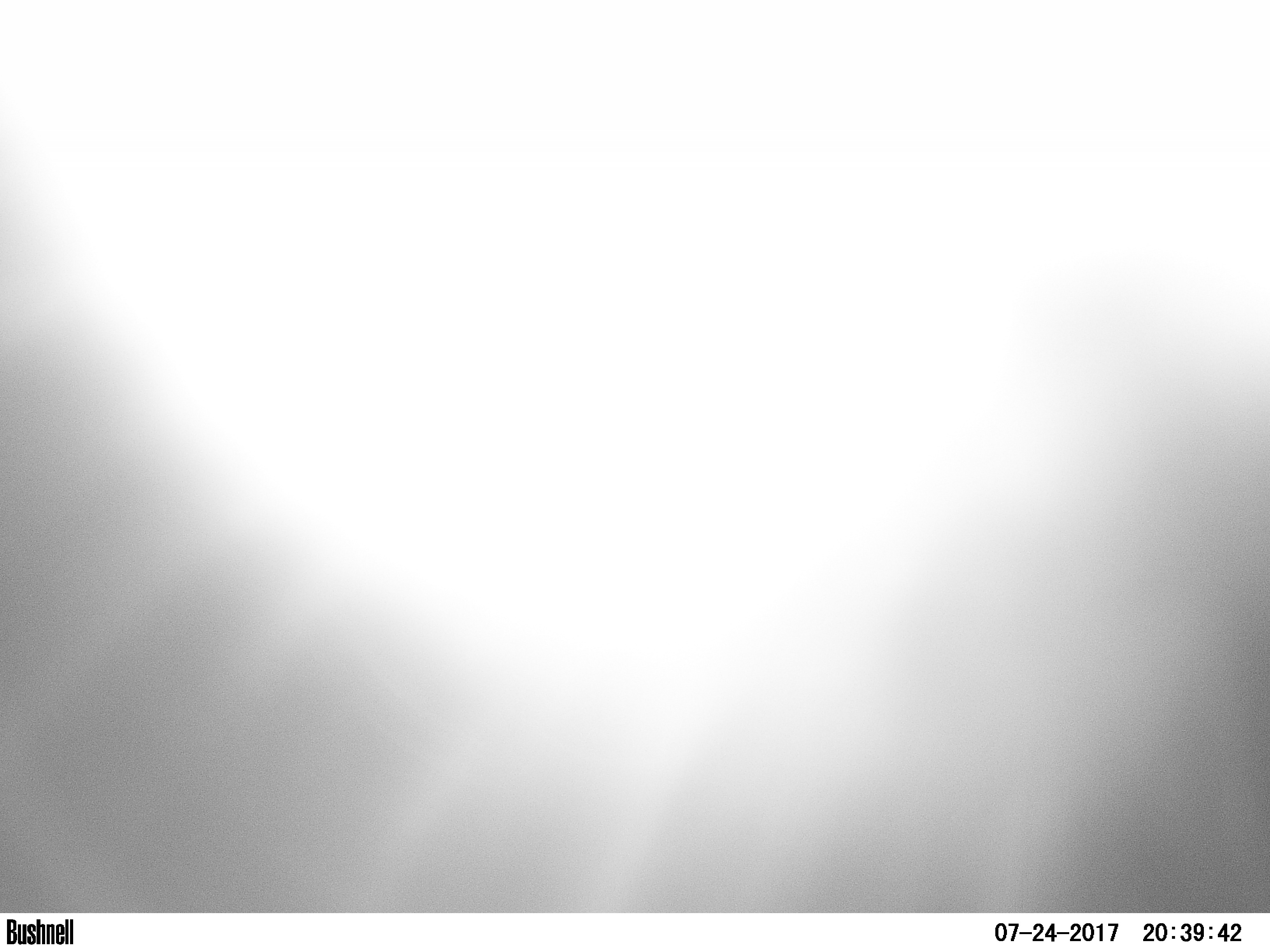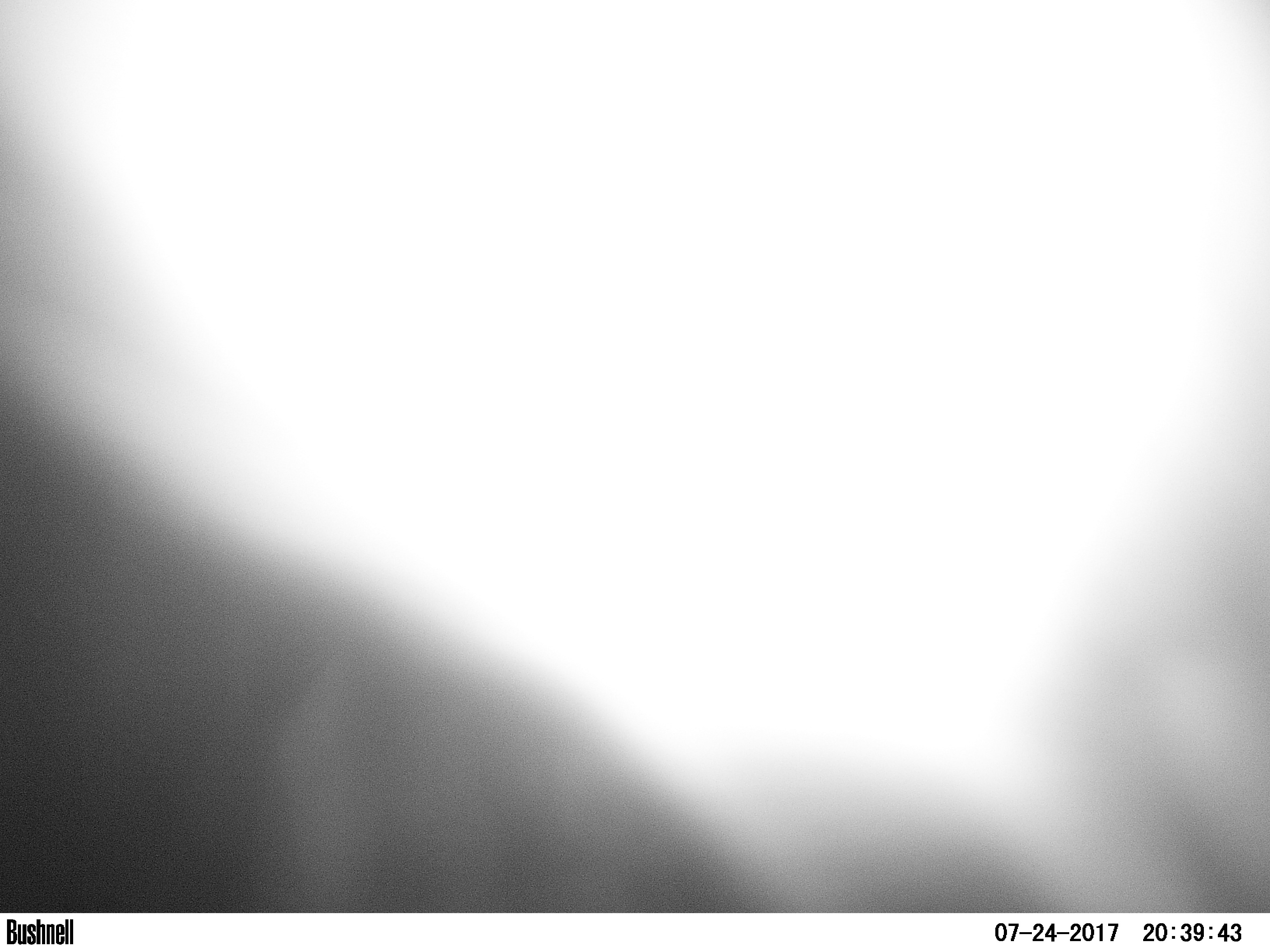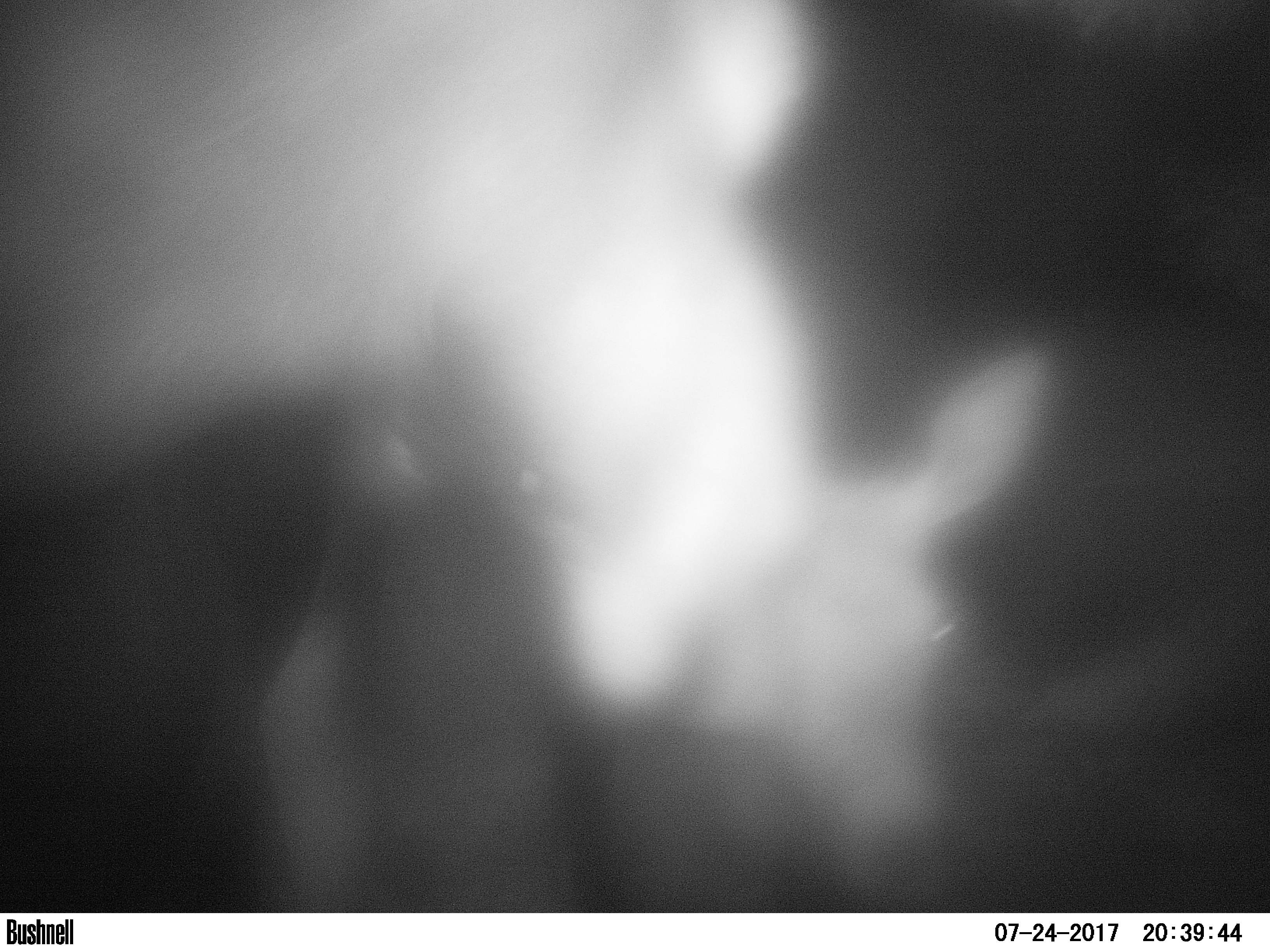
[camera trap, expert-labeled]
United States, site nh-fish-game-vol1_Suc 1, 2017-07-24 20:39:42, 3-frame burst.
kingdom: Animalia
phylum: Chordata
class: Mammalia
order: Artiodactyla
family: Cervidae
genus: Alces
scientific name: Alces alces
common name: moose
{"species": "moose (Alces alces)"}